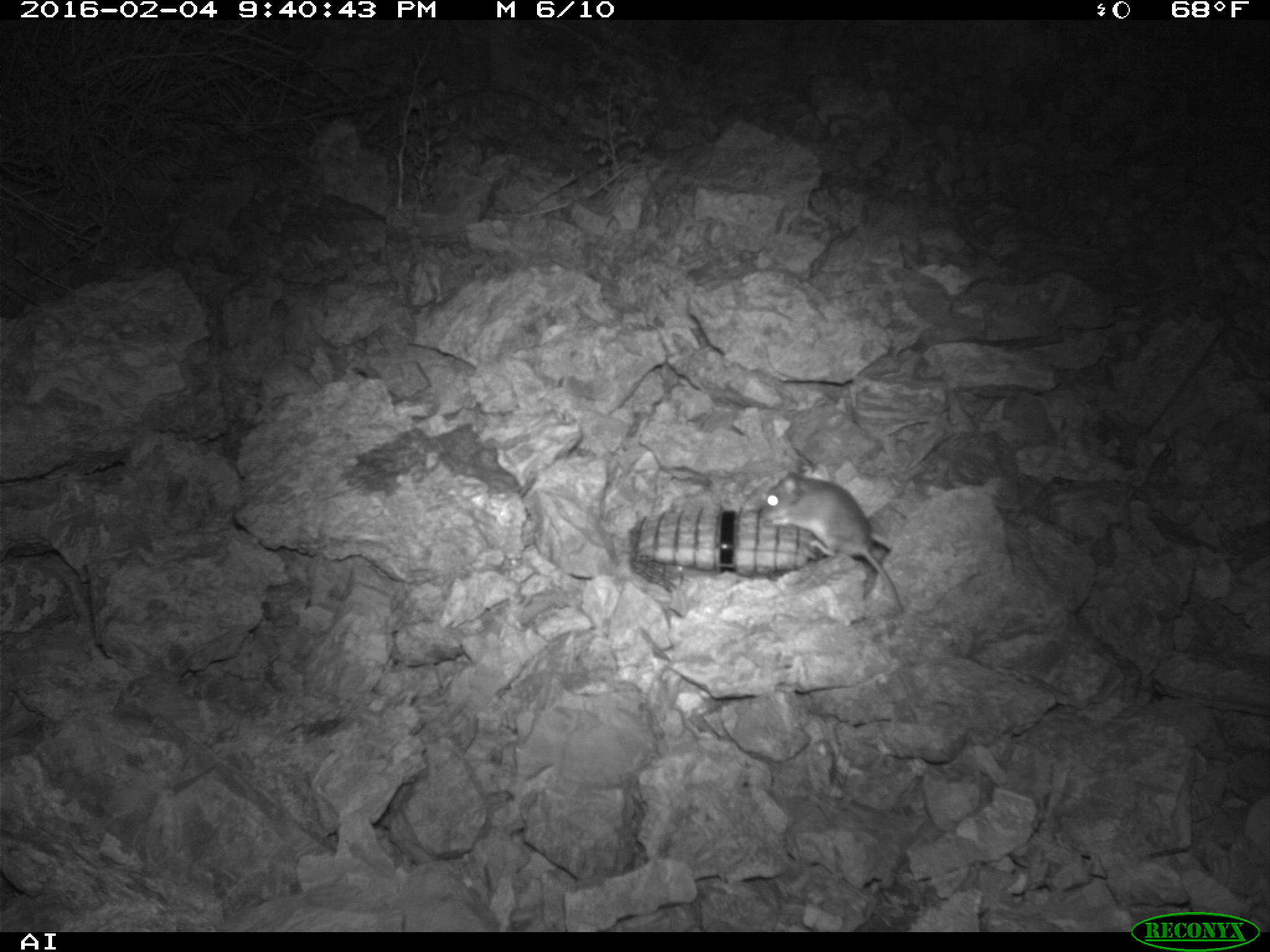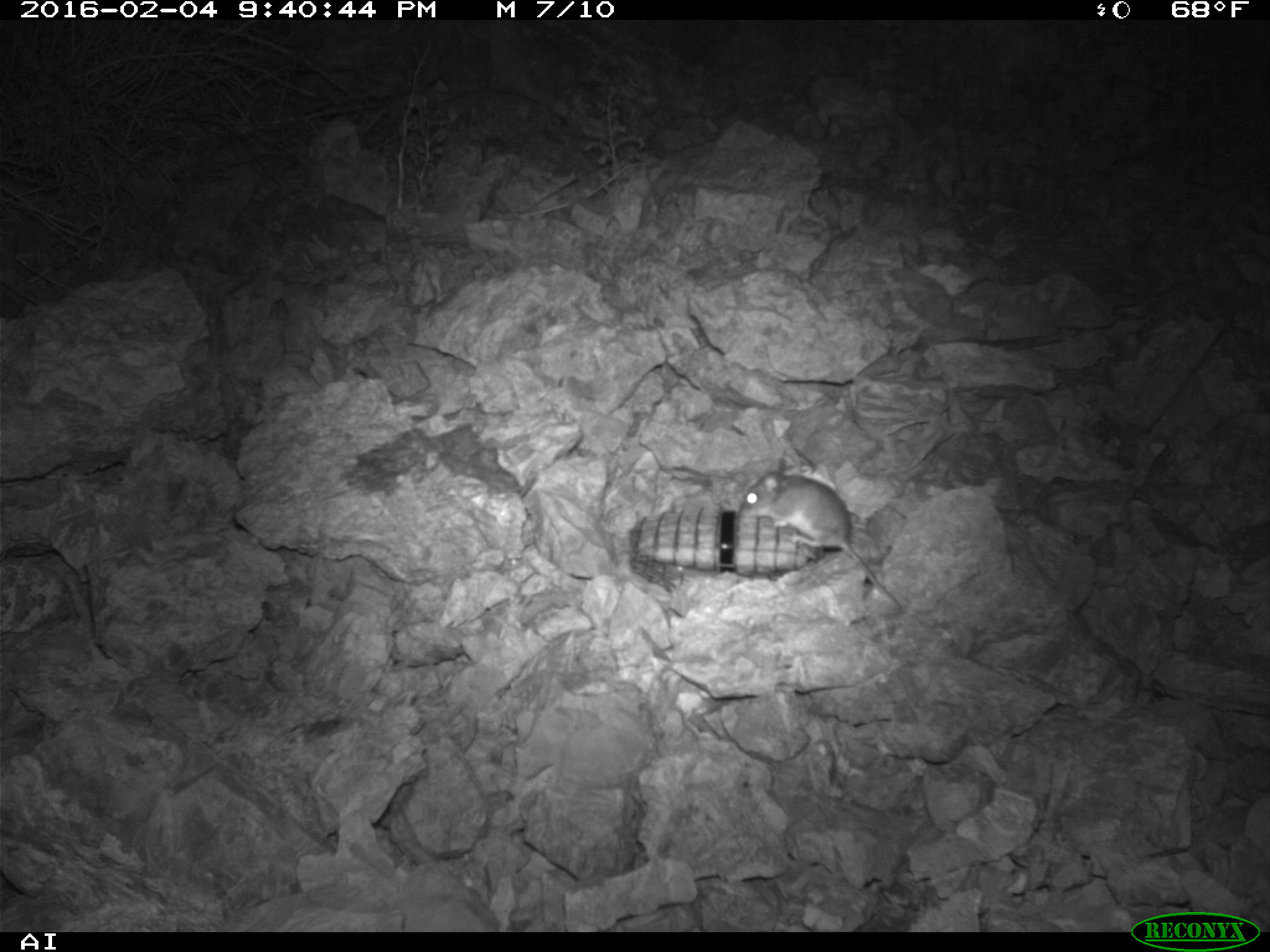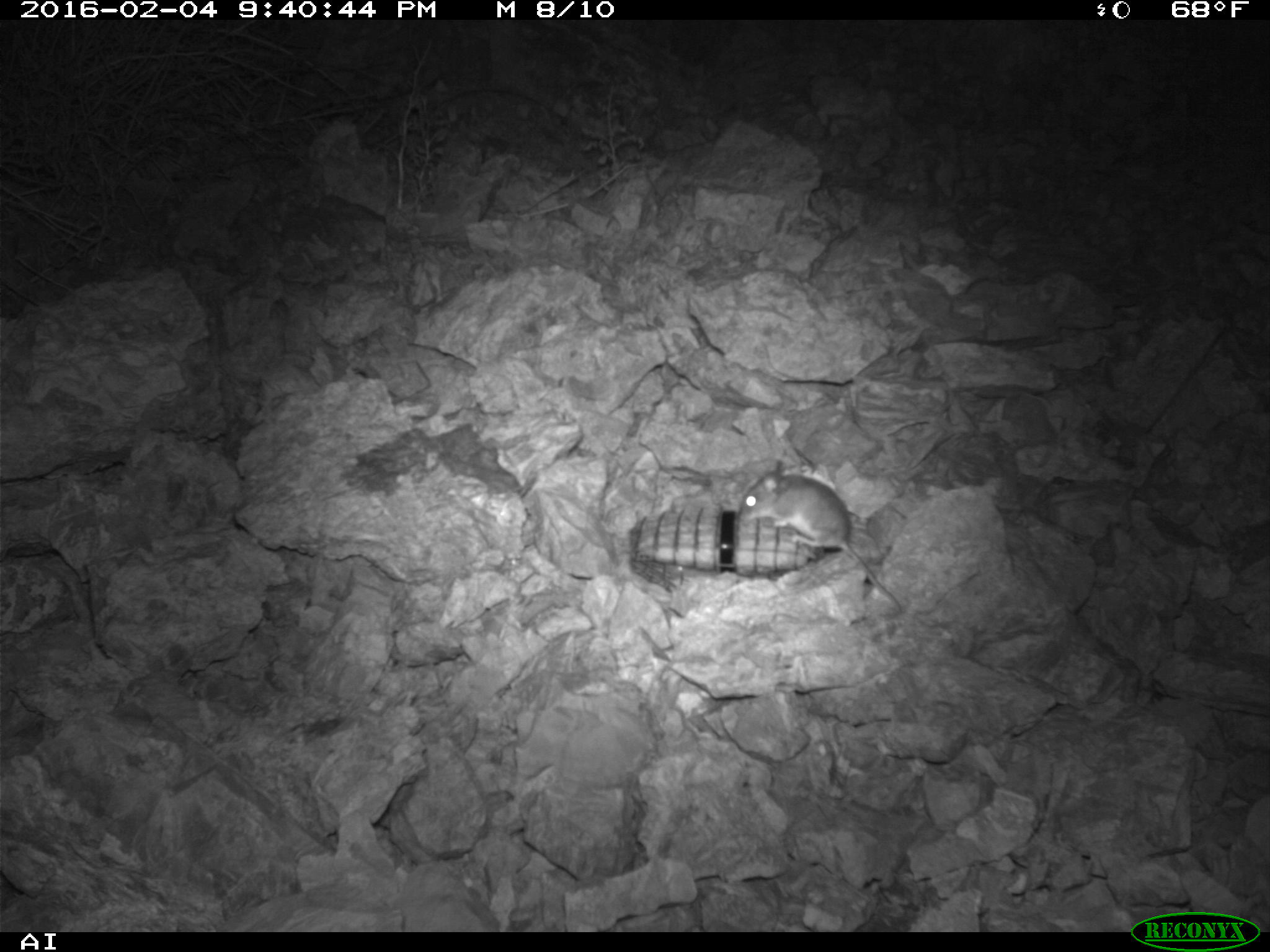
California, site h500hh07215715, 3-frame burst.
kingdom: Animalia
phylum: Chordata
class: Mammalia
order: Rodentia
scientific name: Rodentia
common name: rodent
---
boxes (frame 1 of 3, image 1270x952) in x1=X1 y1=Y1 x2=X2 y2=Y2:
rodent: x1=760 y1=471 x2=907 y2=614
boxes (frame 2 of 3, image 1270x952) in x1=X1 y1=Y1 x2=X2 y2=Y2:
rodent: x1=736 y1=456 x2=902 y2=612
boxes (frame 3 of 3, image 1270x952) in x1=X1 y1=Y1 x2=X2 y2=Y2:
rodent: x1=738 y1=462 x2=901 y2=612